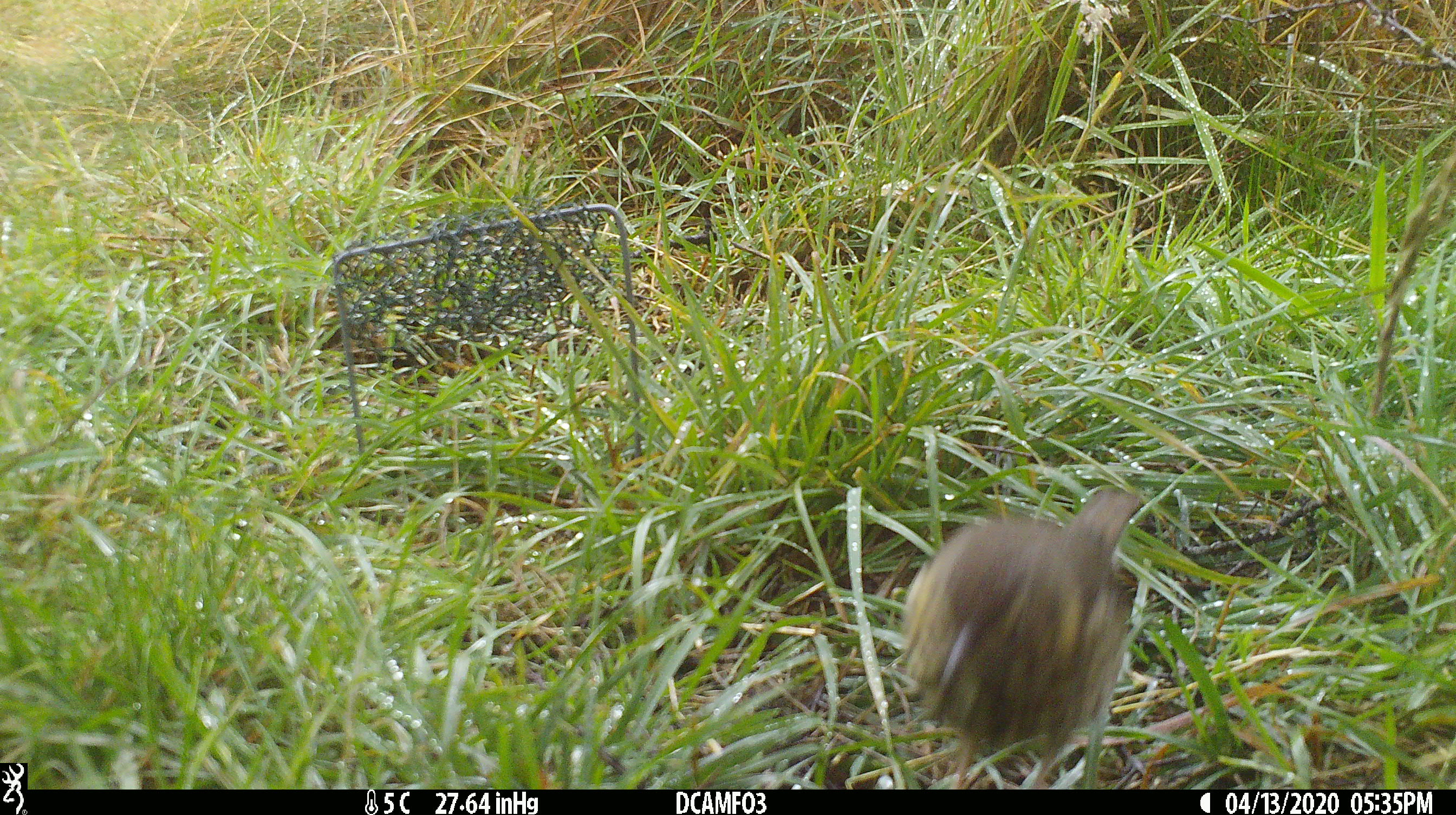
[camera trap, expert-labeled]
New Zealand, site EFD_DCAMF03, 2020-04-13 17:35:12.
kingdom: Animalia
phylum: Chordata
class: Aves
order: Passeriformes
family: Turdidae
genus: Turdus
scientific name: Turdus philomelos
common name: song thrush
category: thrush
Thrush (song thrush) (Turdus philomelos).